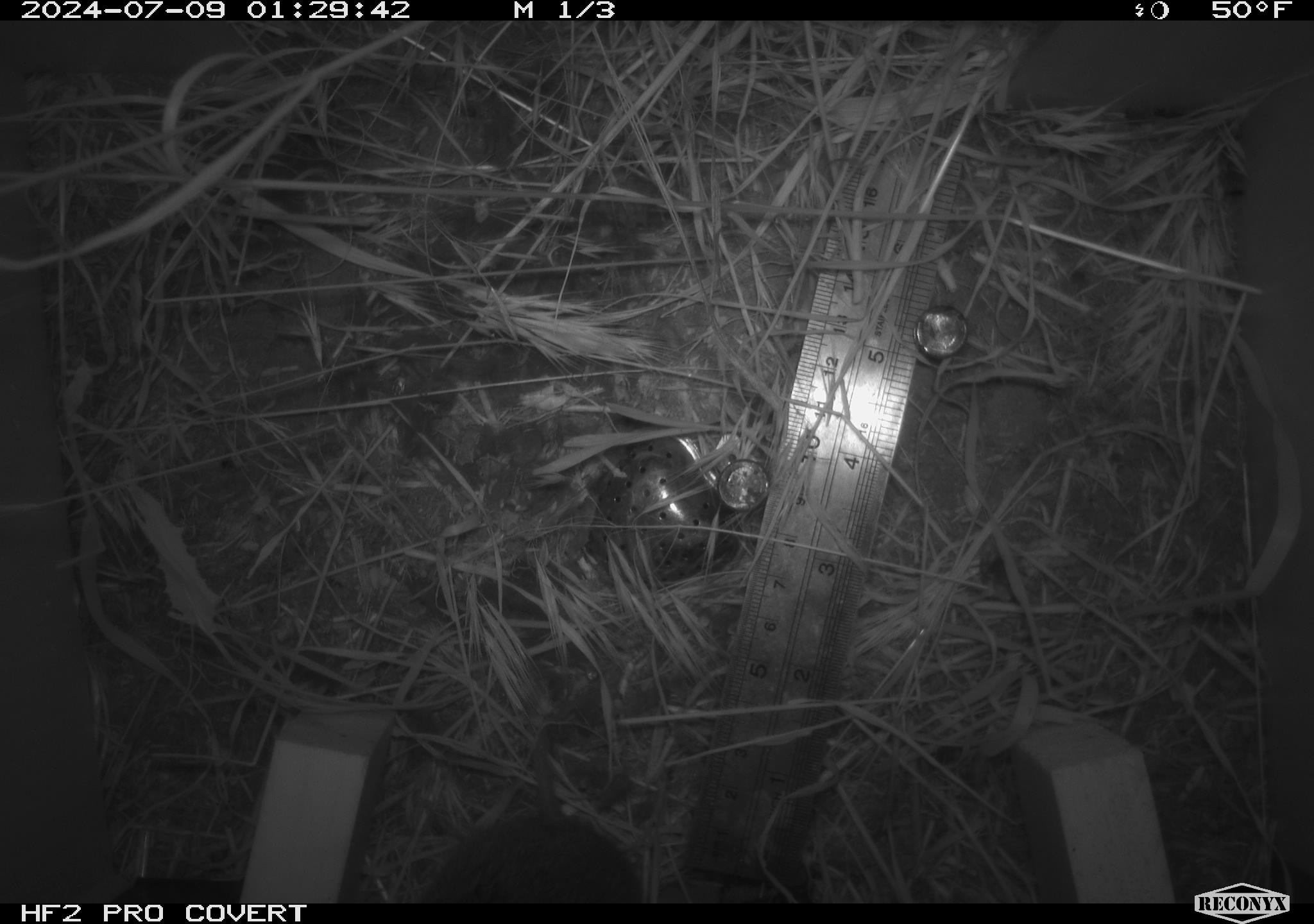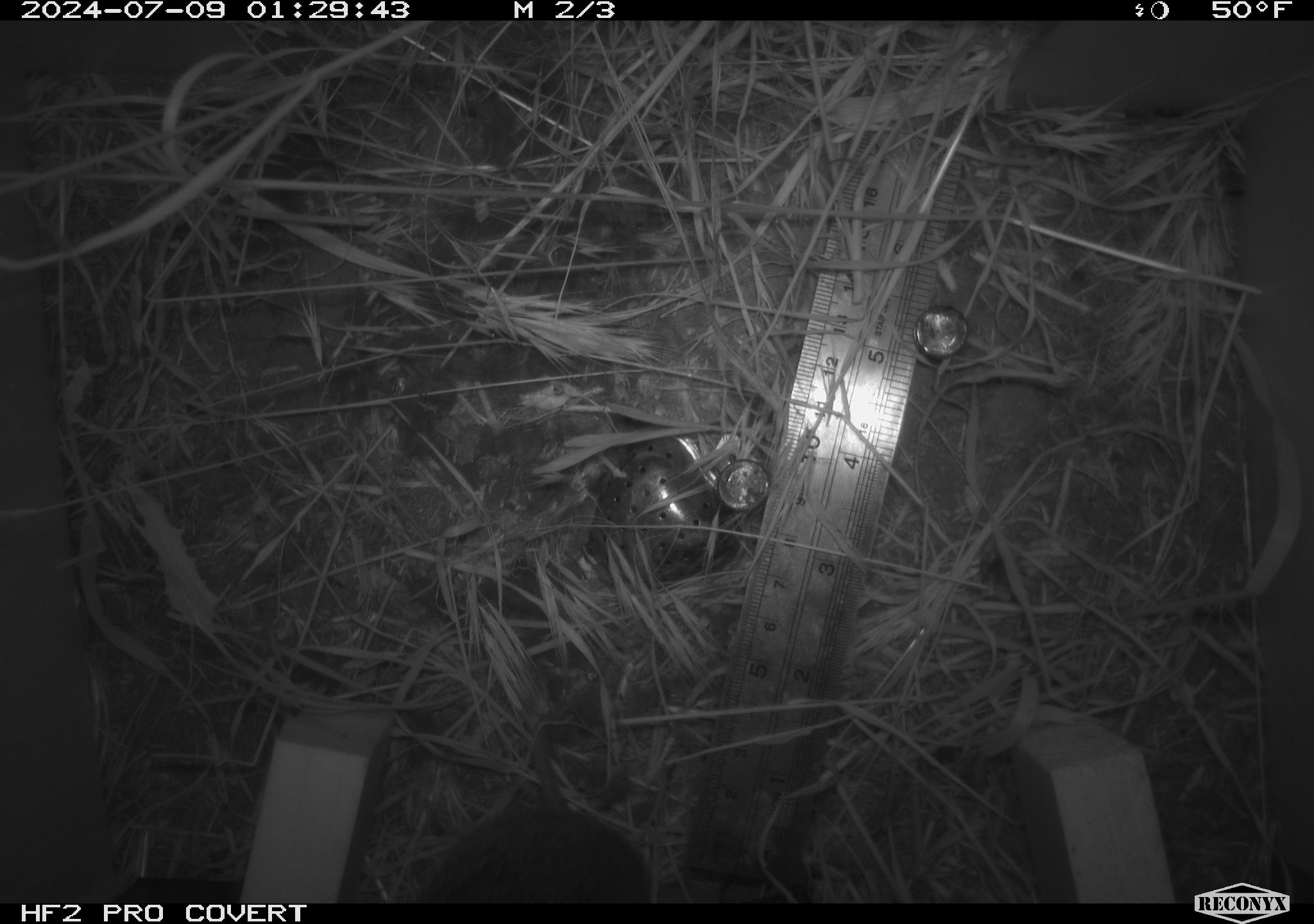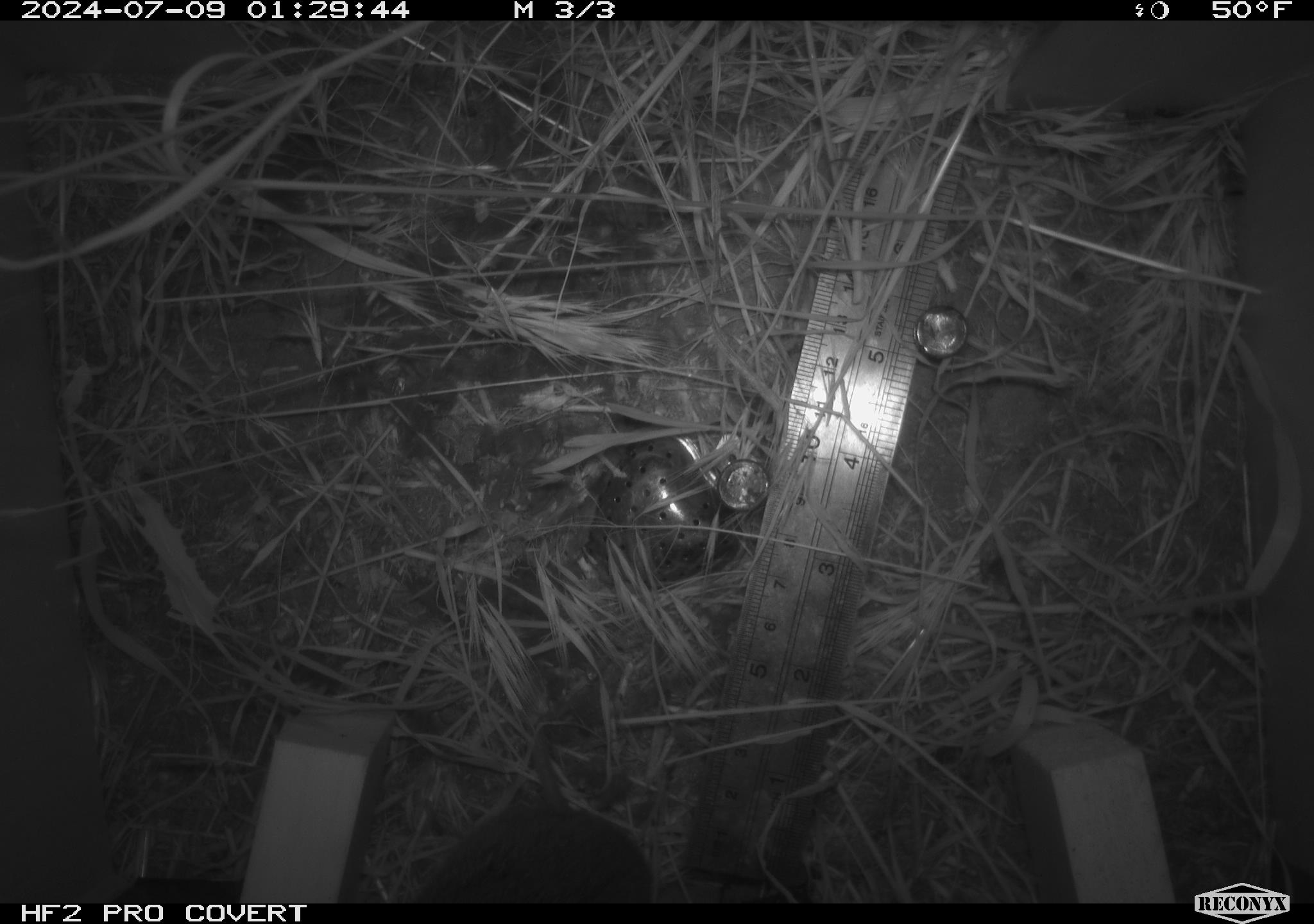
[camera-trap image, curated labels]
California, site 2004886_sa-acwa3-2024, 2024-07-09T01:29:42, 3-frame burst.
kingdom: Animalia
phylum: Chordata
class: Mammalia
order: Rodentia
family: Cricetidae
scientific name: Arvicolinae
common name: voles, lemmings, and muskrats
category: arvicolinae subfamily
Arvicolinae subfamily (voles, lemmings, and muskrats) (Arvicolinae).